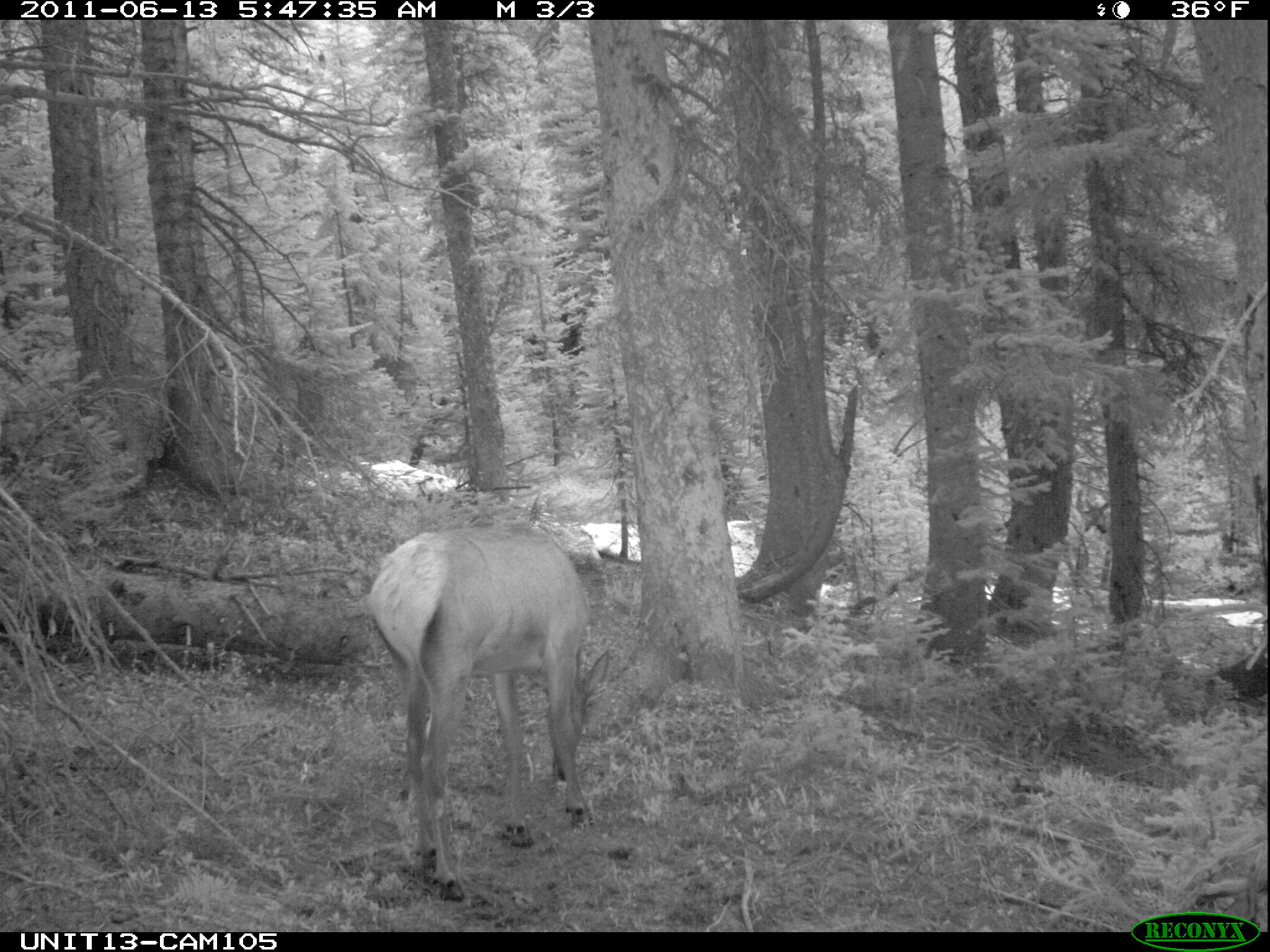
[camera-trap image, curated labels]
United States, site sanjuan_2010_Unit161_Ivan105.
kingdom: Animalia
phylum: Chordata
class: Mammalia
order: Artiodactyla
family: Cervidae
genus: Cervus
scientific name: Cervus elaphus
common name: red deer